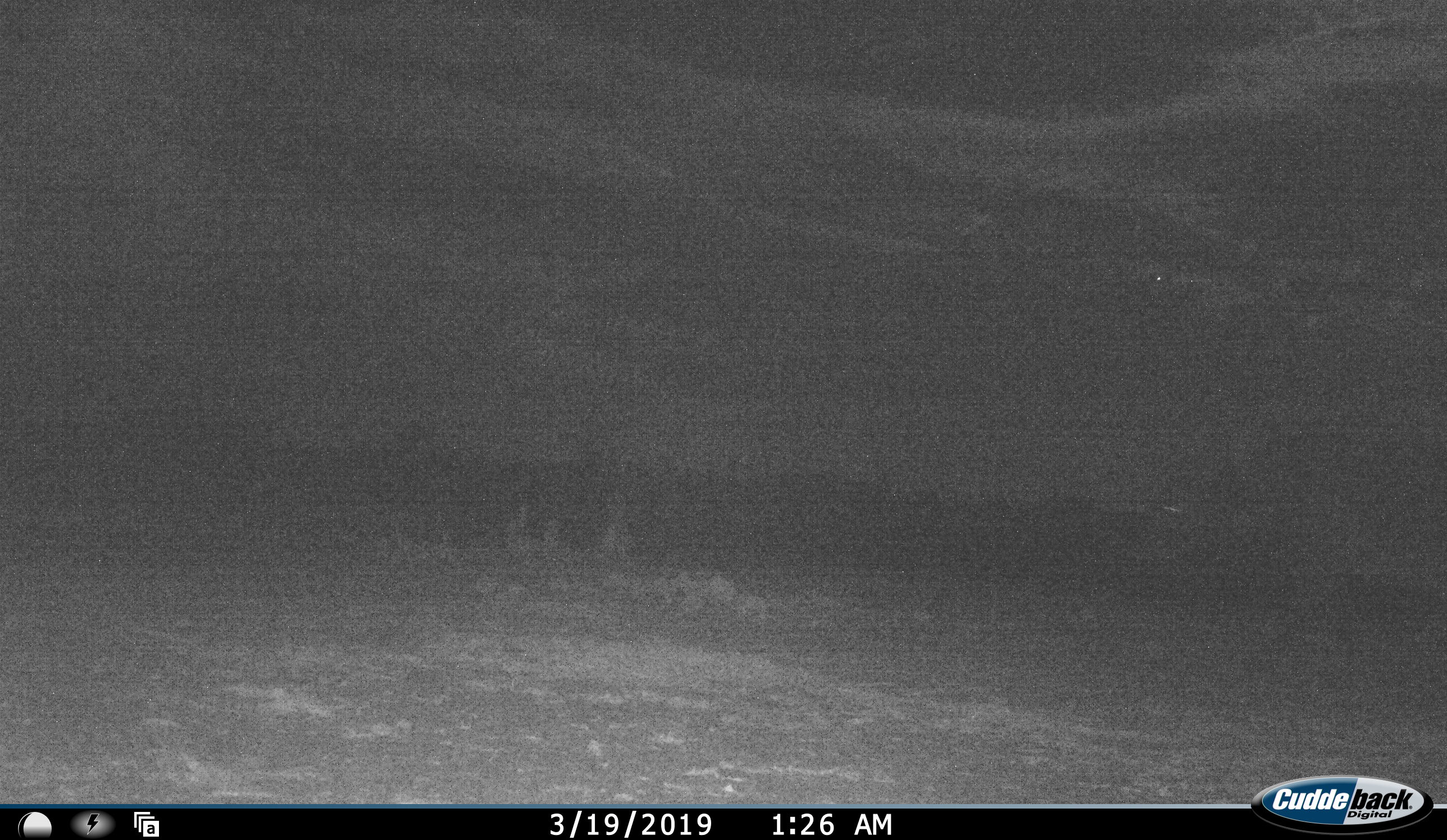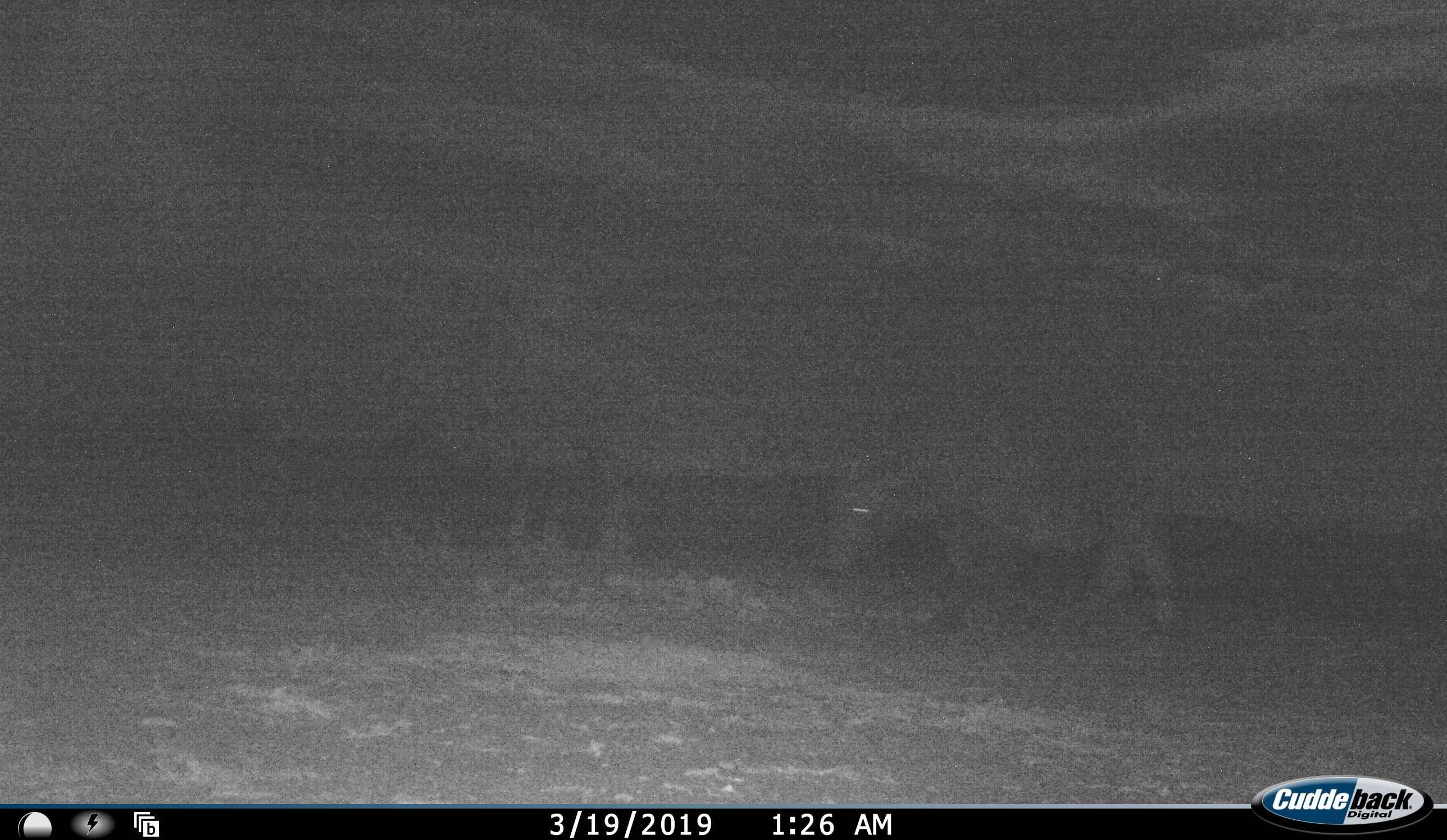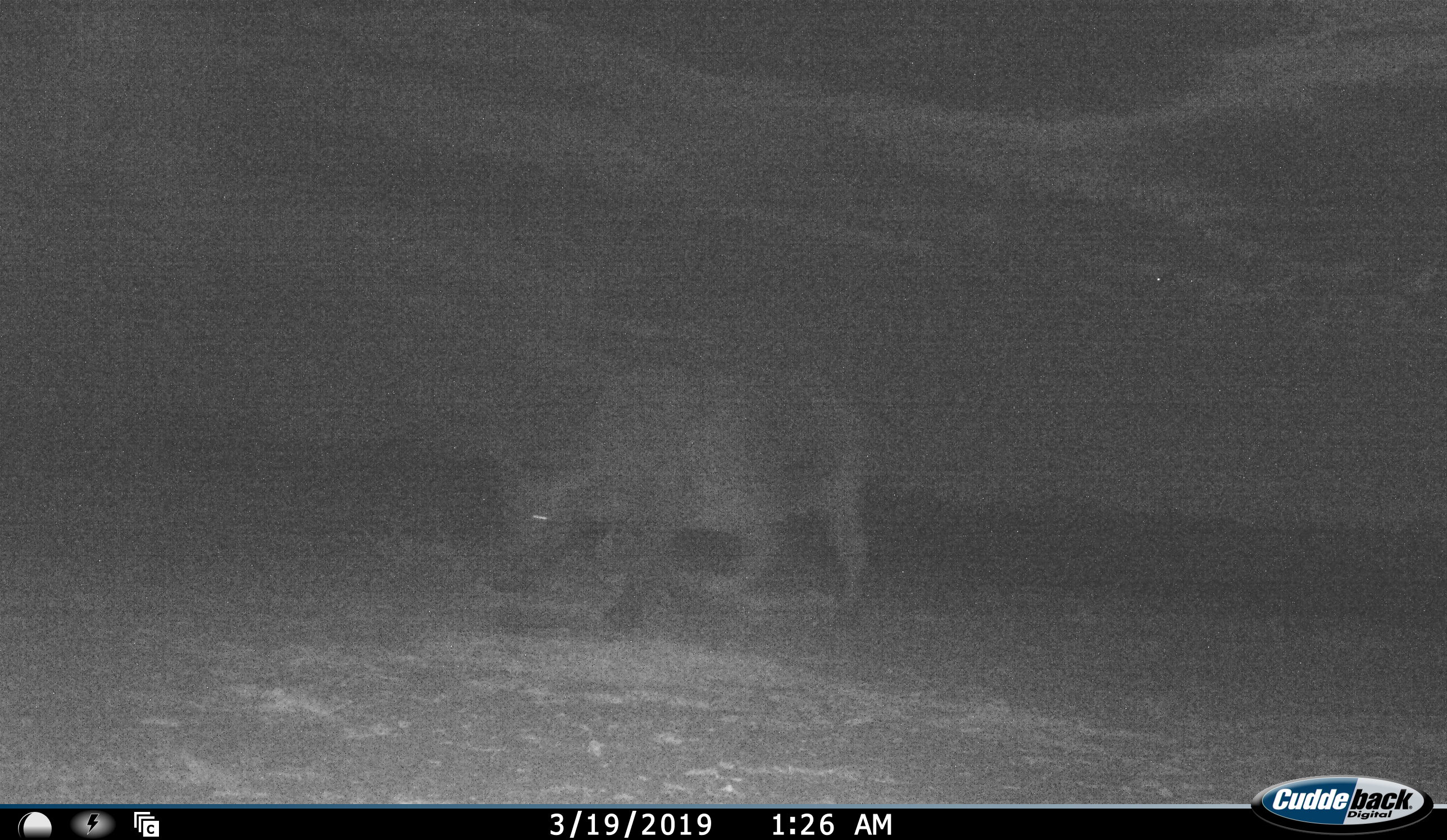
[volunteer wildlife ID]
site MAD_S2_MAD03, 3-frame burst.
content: unidentified animal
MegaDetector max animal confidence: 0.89